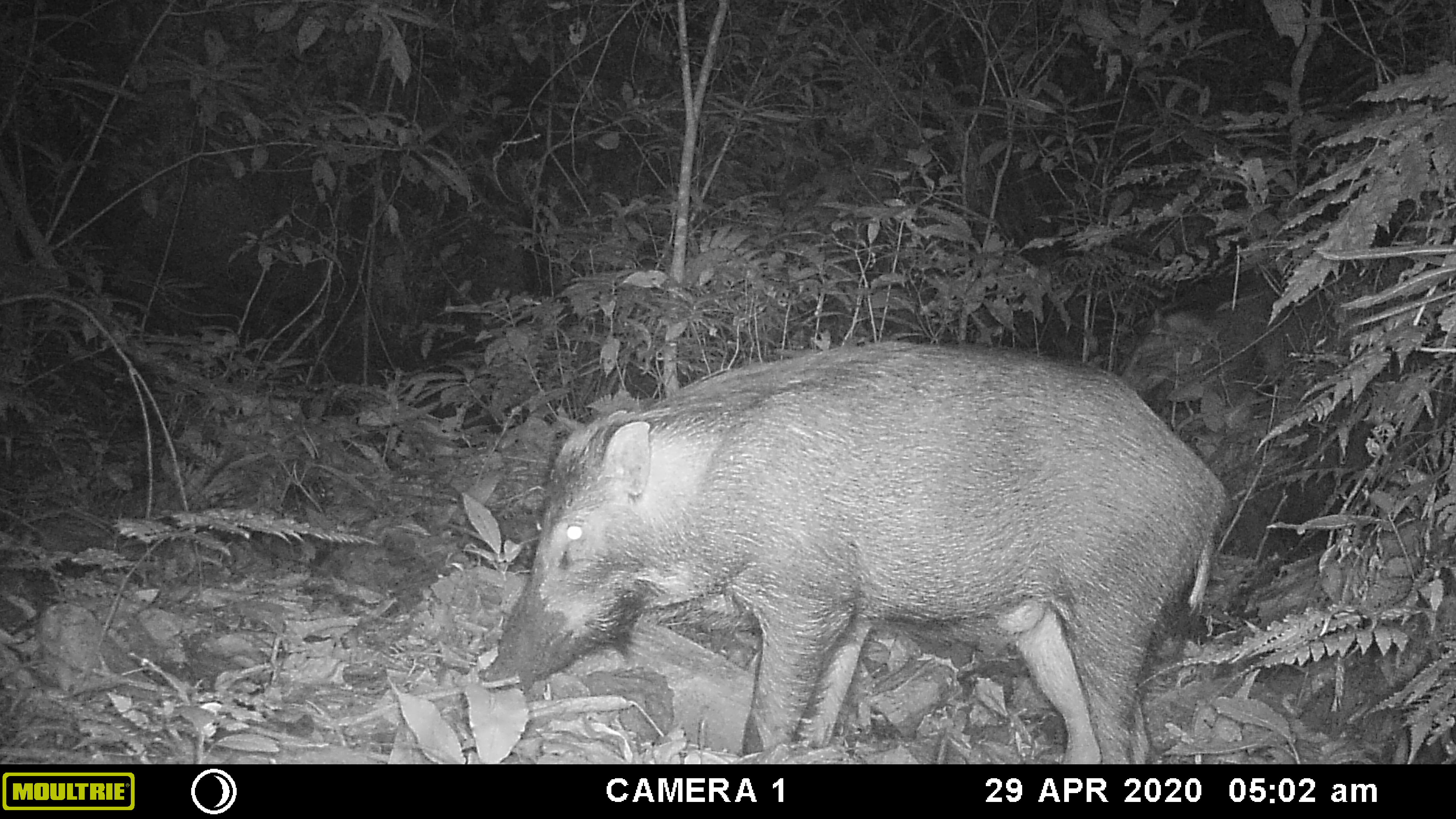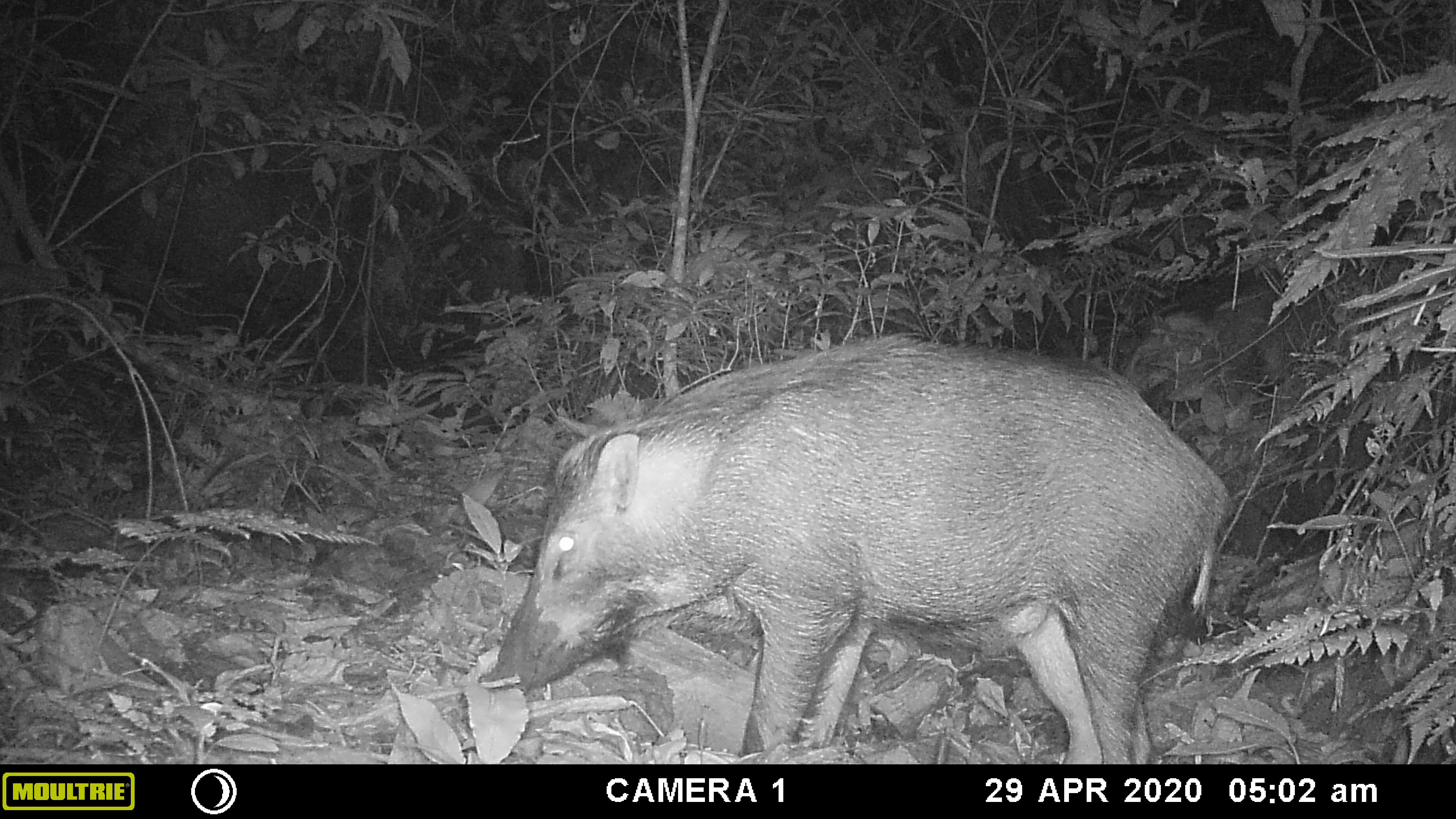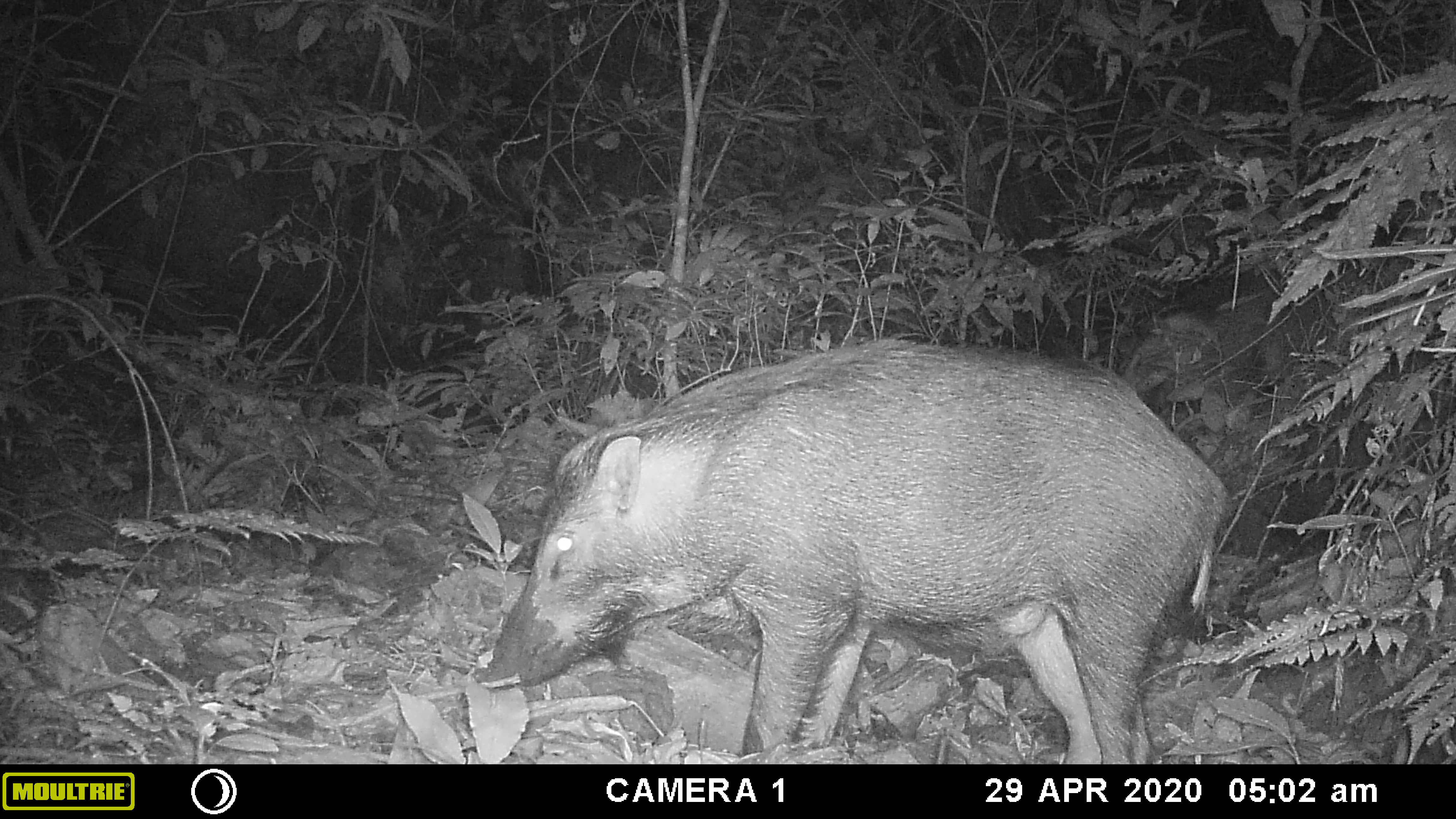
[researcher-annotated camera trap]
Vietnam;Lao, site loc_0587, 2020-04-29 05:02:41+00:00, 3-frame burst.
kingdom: Animalia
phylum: Chordata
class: Mammalia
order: Artiodactyla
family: Suidae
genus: Sus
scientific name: Sus scrofa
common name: eurasian wild pig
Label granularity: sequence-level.